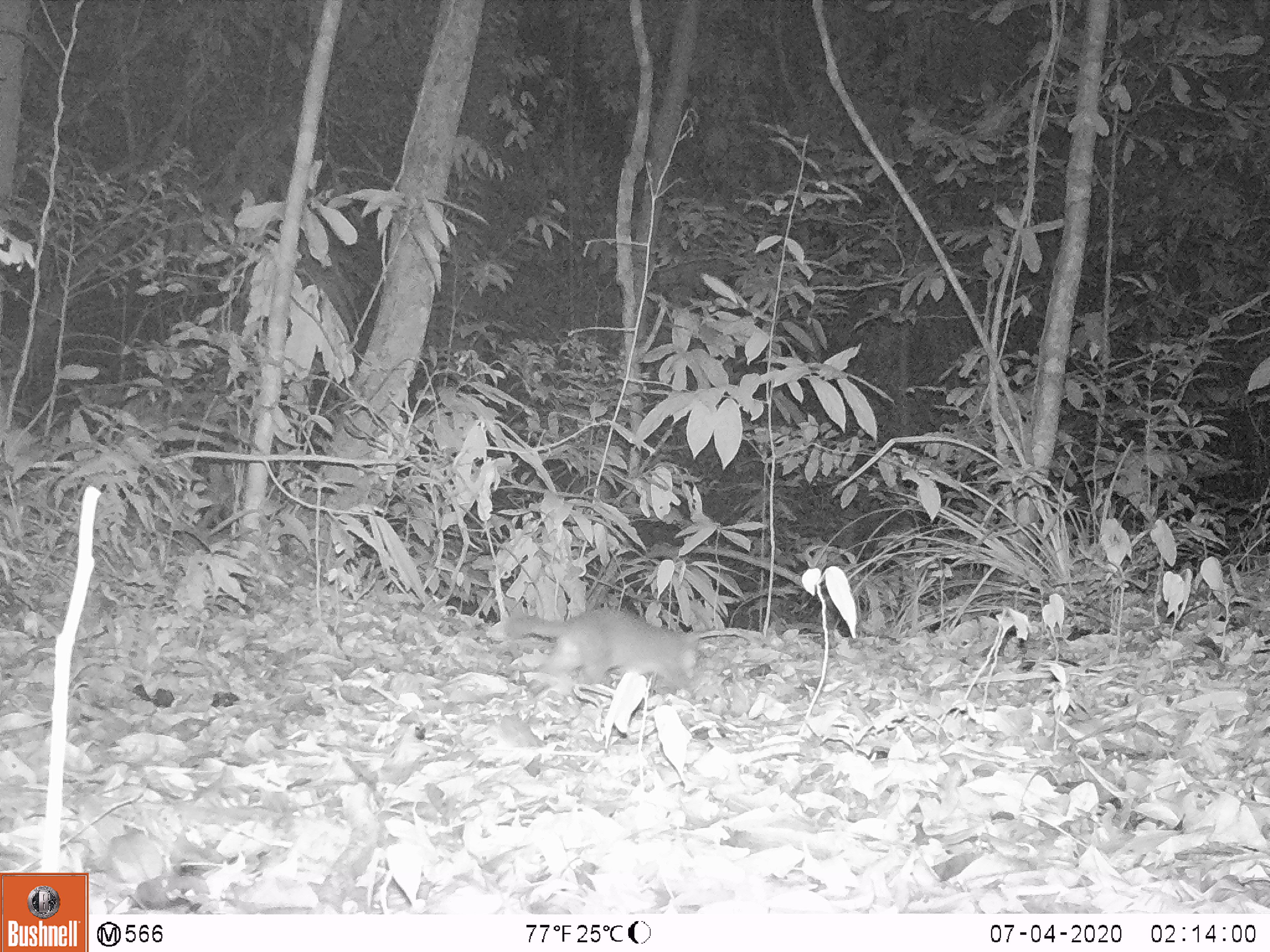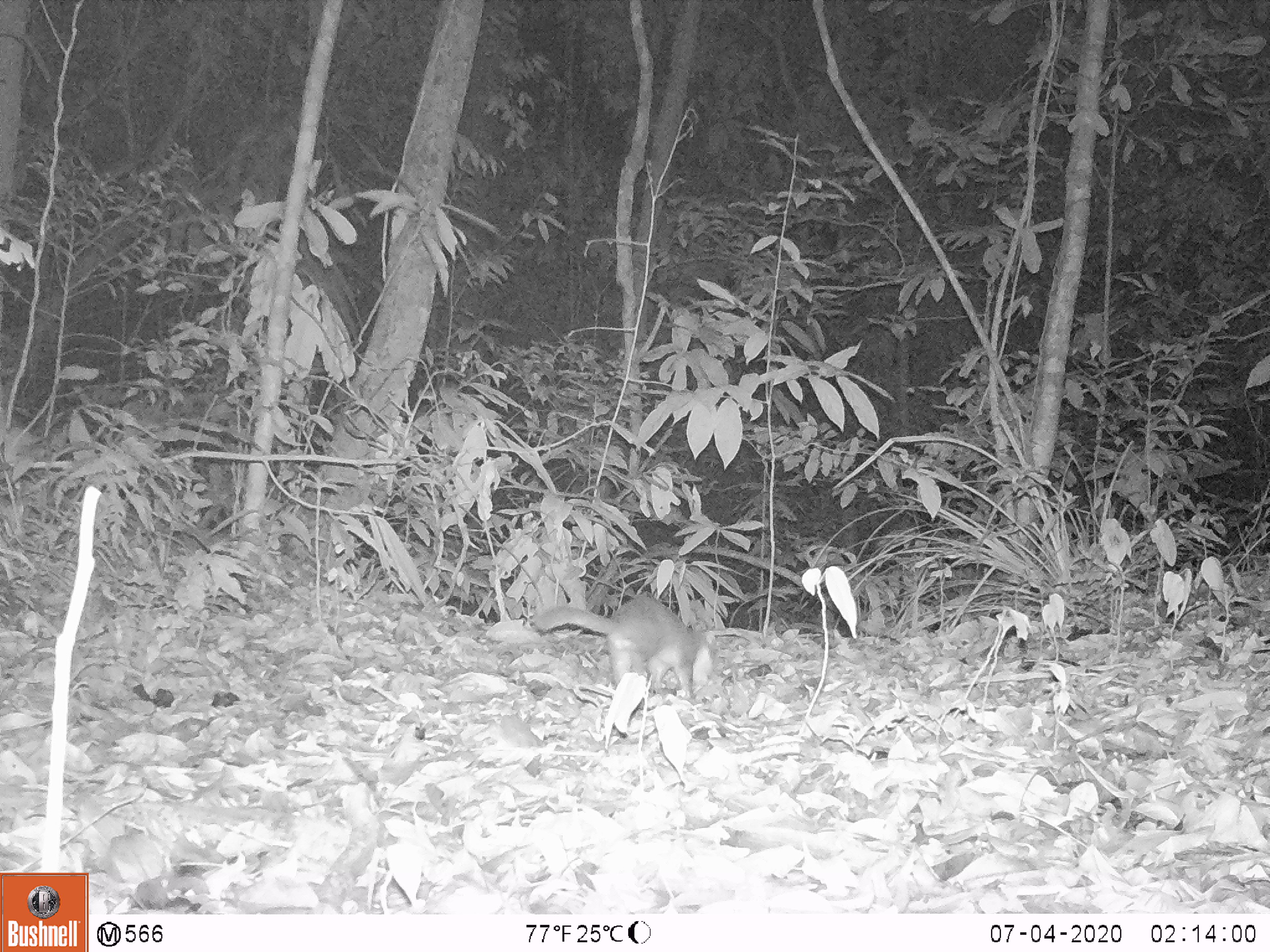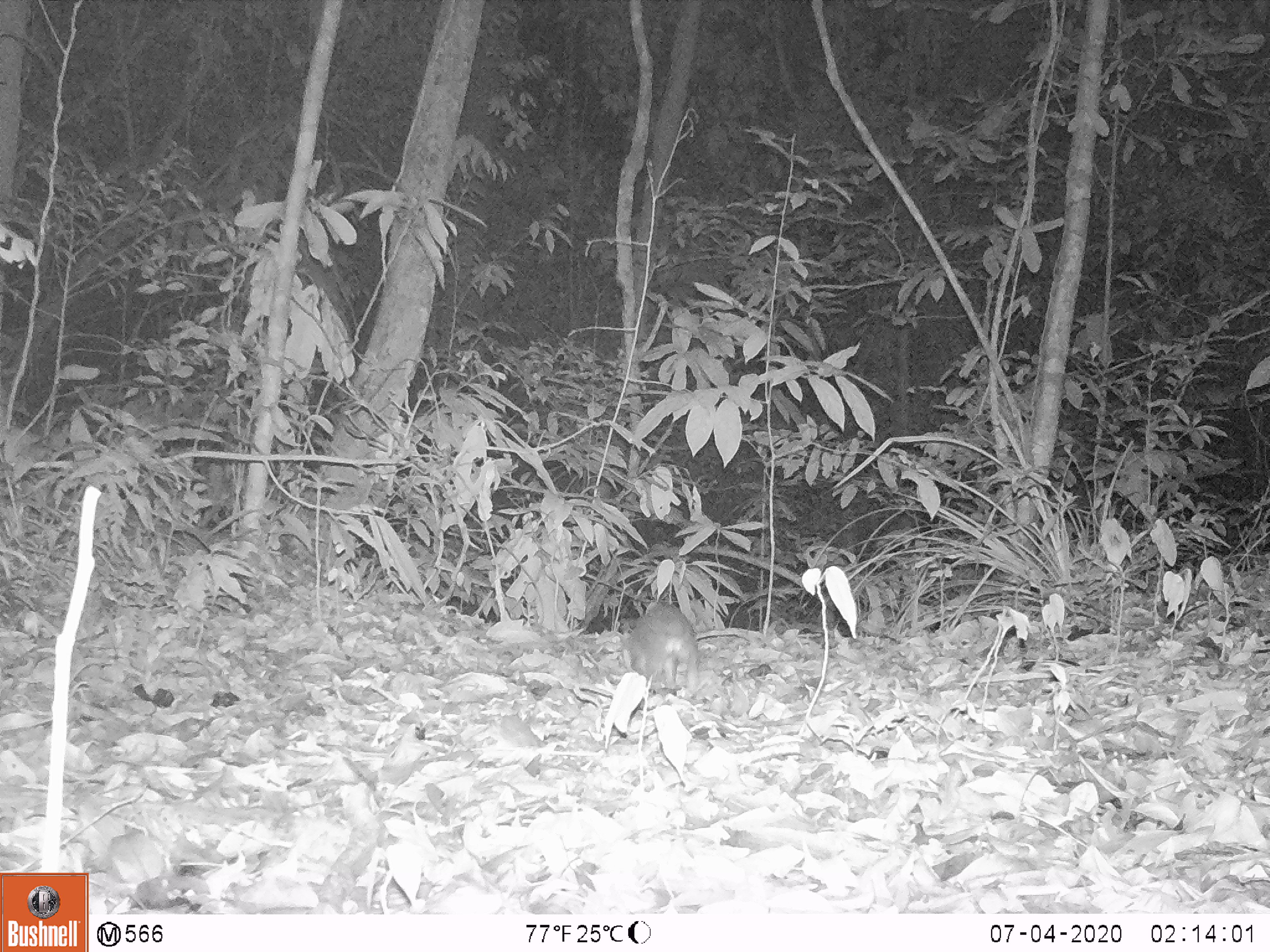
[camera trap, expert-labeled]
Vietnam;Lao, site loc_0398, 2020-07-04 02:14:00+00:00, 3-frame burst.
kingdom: Animalia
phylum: Chordata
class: Mammalia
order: Carnivora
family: Mustelidae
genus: Melogale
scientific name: Melogale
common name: ferret badger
Ferret badger (Melogale). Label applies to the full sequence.